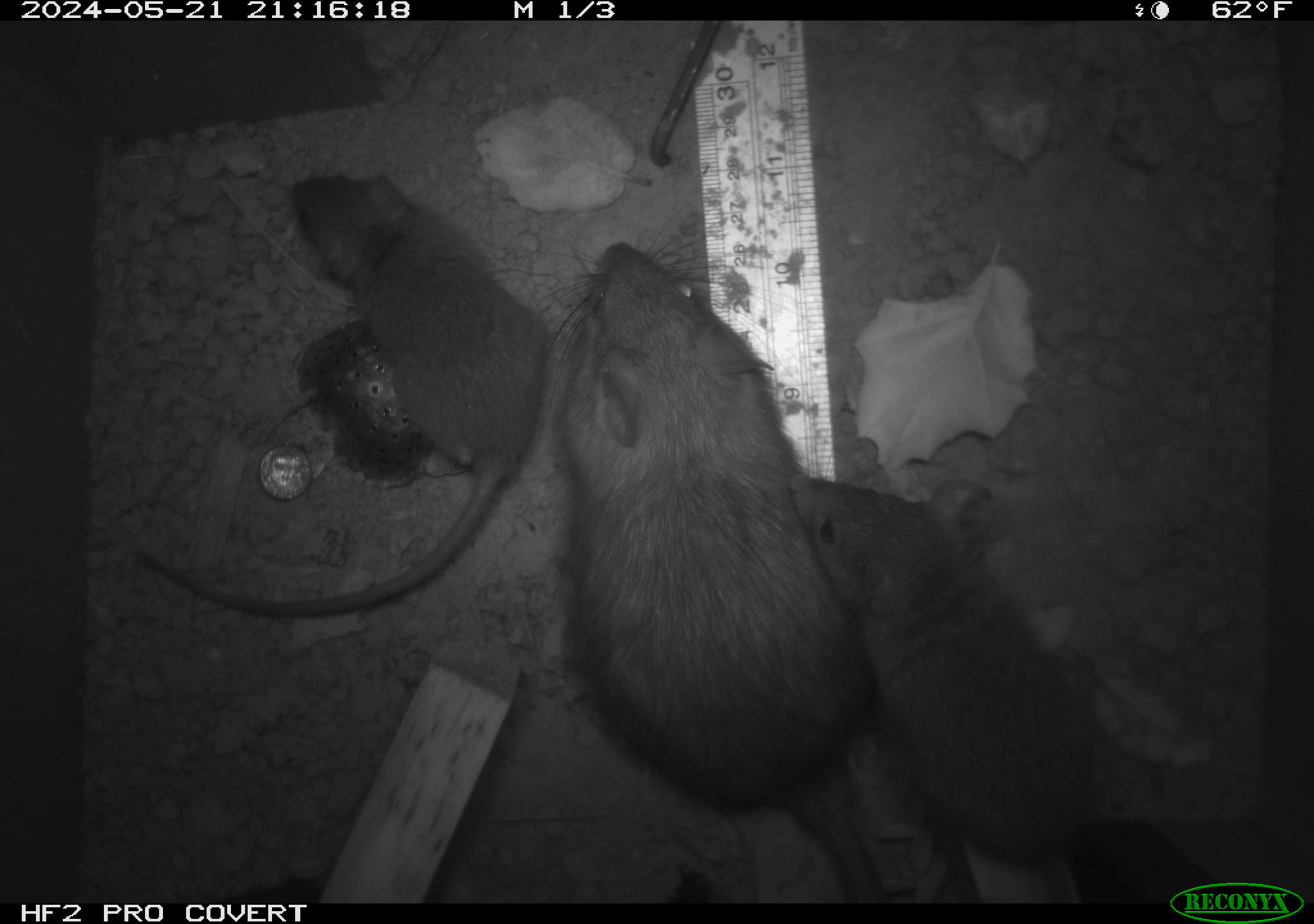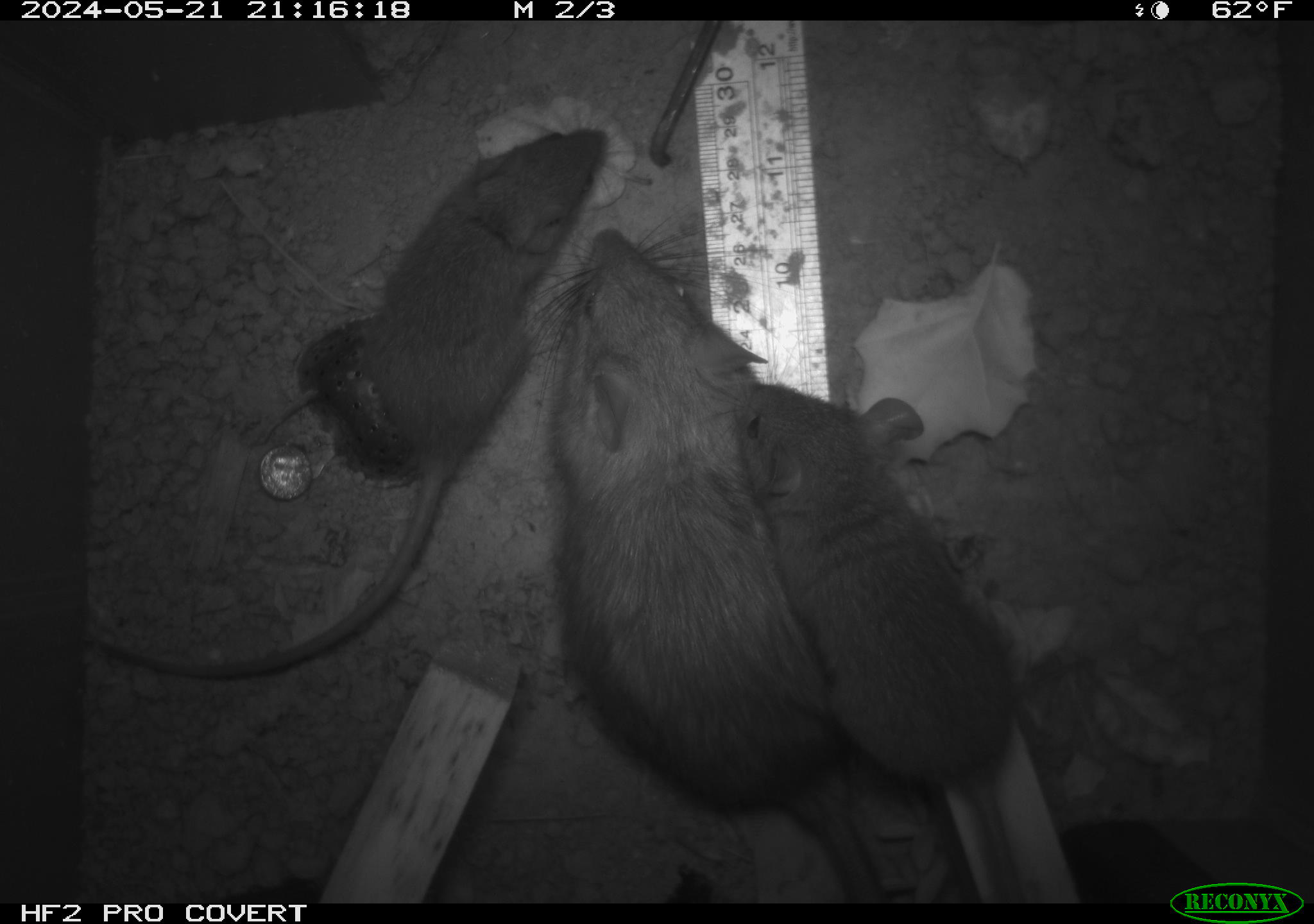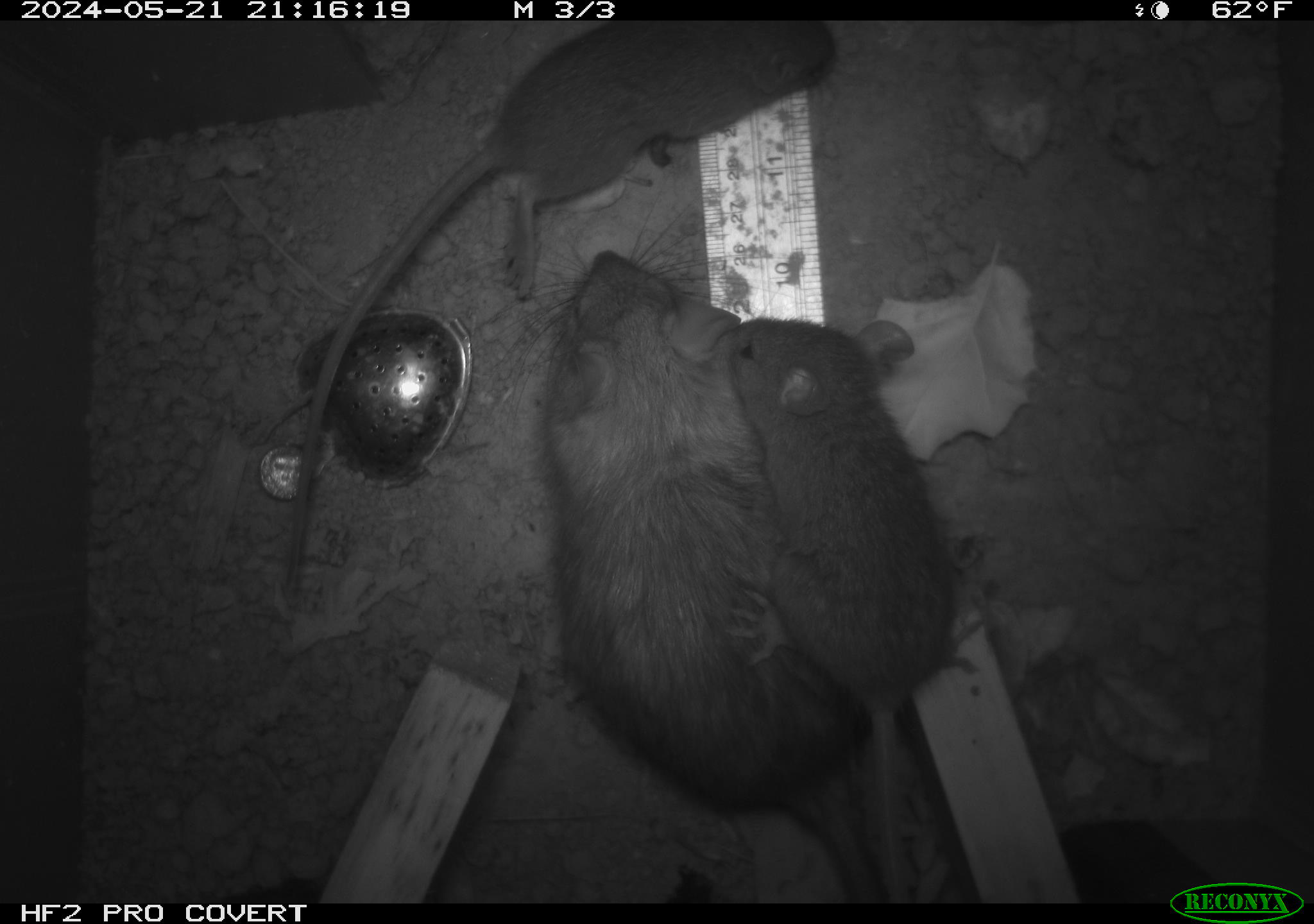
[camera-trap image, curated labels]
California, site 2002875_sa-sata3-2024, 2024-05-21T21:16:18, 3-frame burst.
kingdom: Animalia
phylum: Chordata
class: Mammalia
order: Rodentia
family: Muridae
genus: Rattus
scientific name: Rattus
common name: rat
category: rattus species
Rattus species (rat) (Rattus).